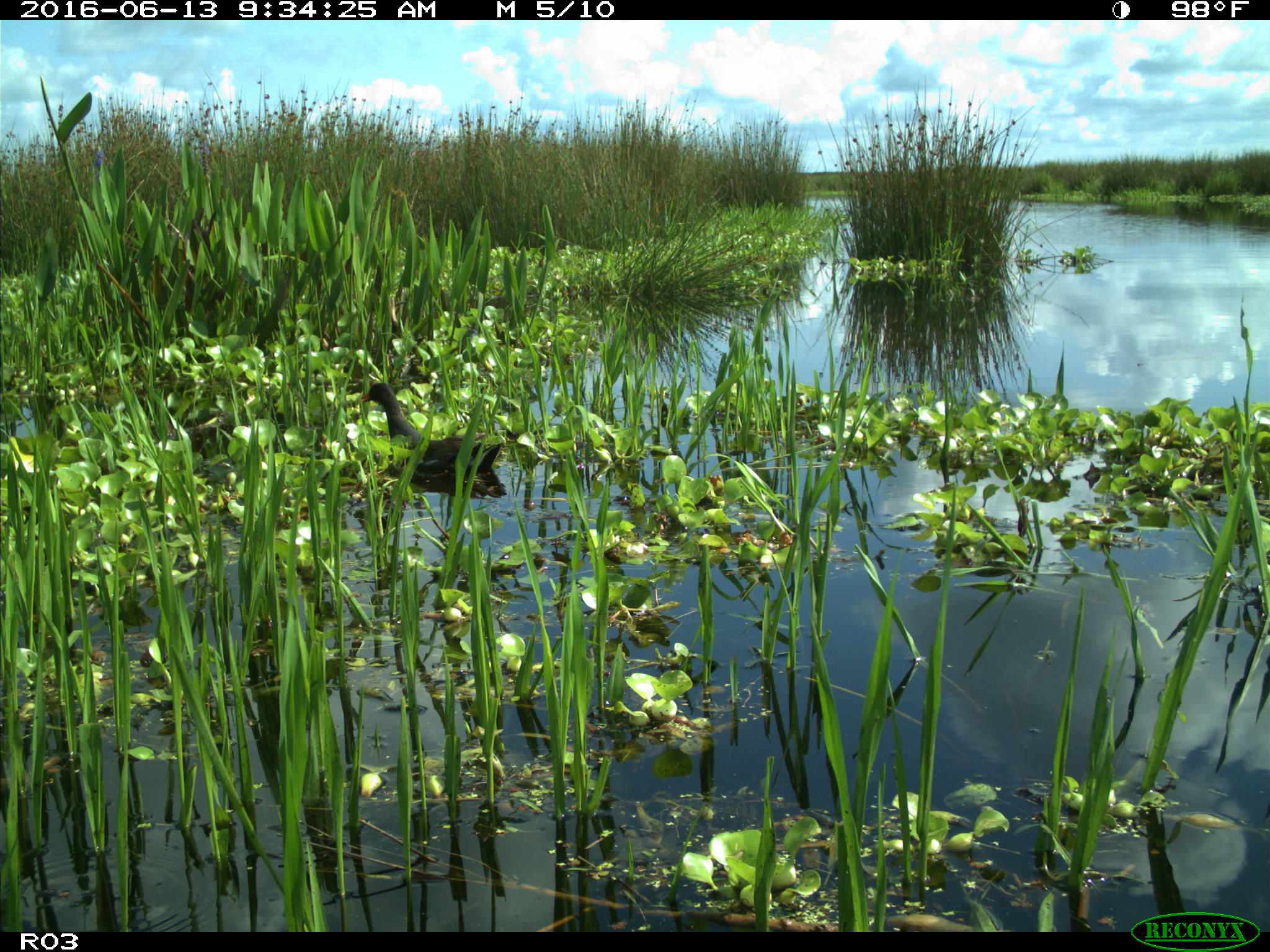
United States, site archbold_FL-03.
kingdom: Animalia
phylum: Chordata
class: Aves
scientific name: Aves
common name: birds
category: unidentified bird